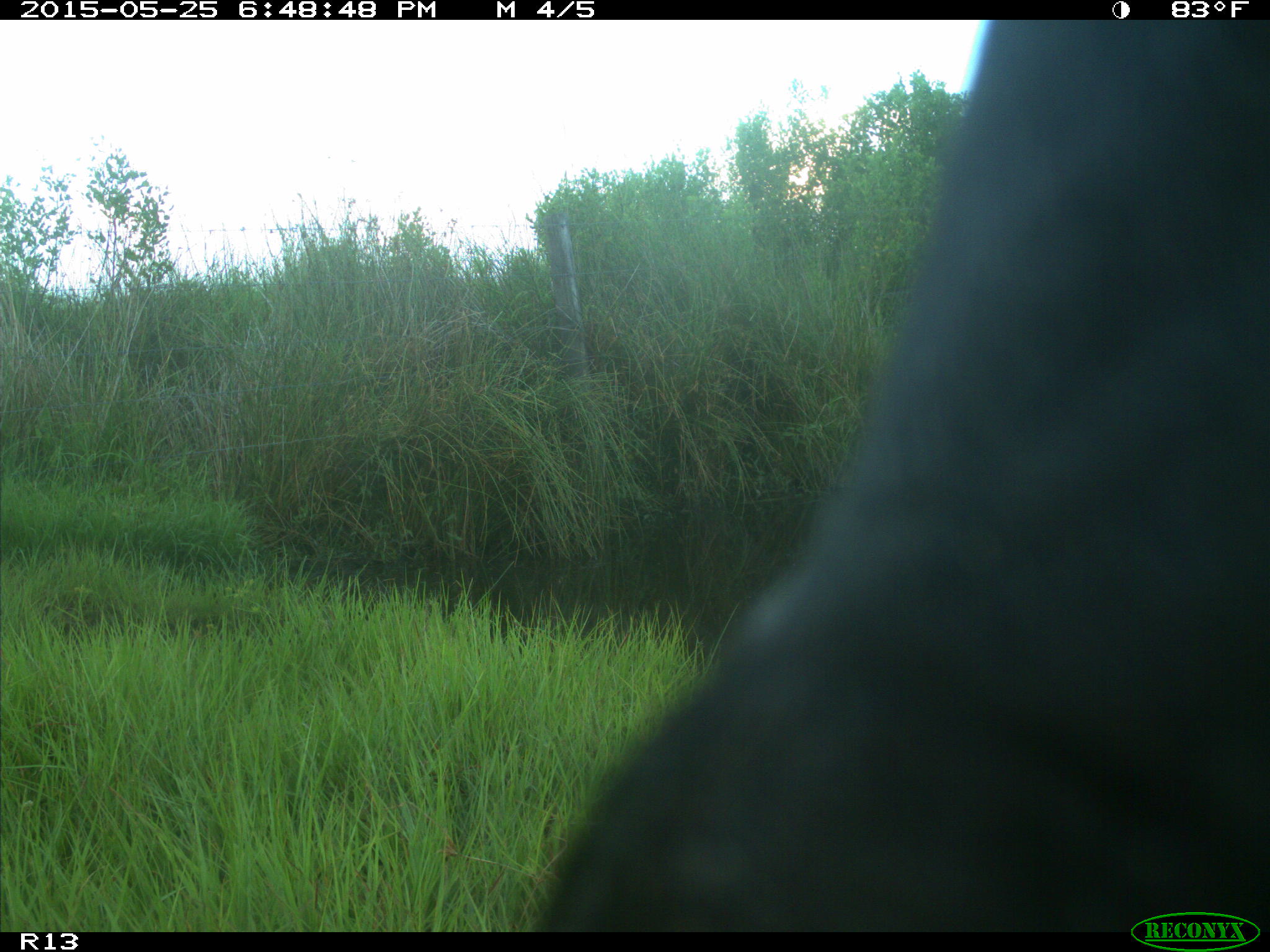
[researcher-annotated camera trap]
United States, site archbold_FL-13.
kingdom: Animalia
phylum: Chordata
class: Mammalia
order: Artiodactyla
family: Bovidae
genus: Bos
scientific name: Bos taurus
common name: domestic cow